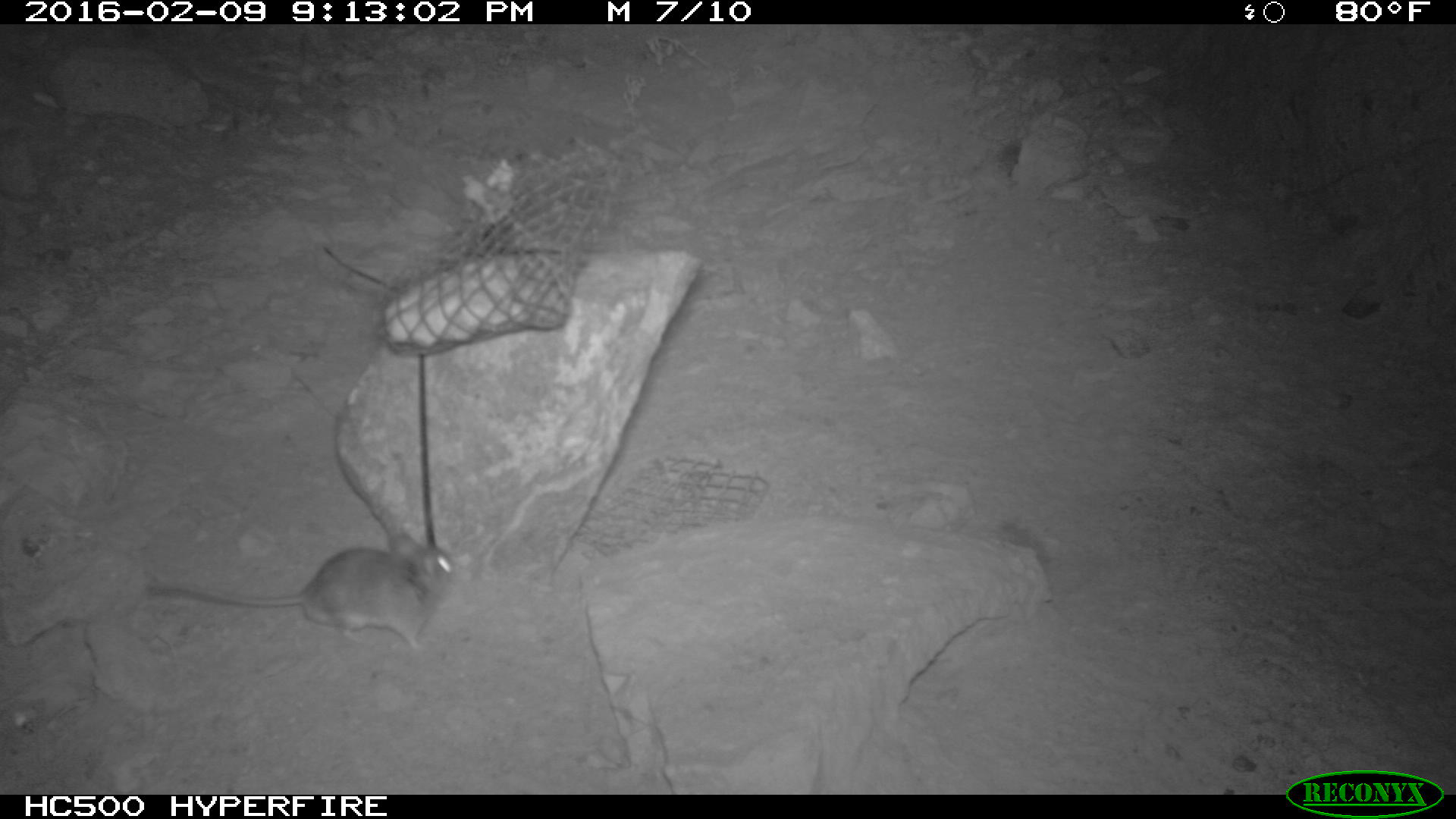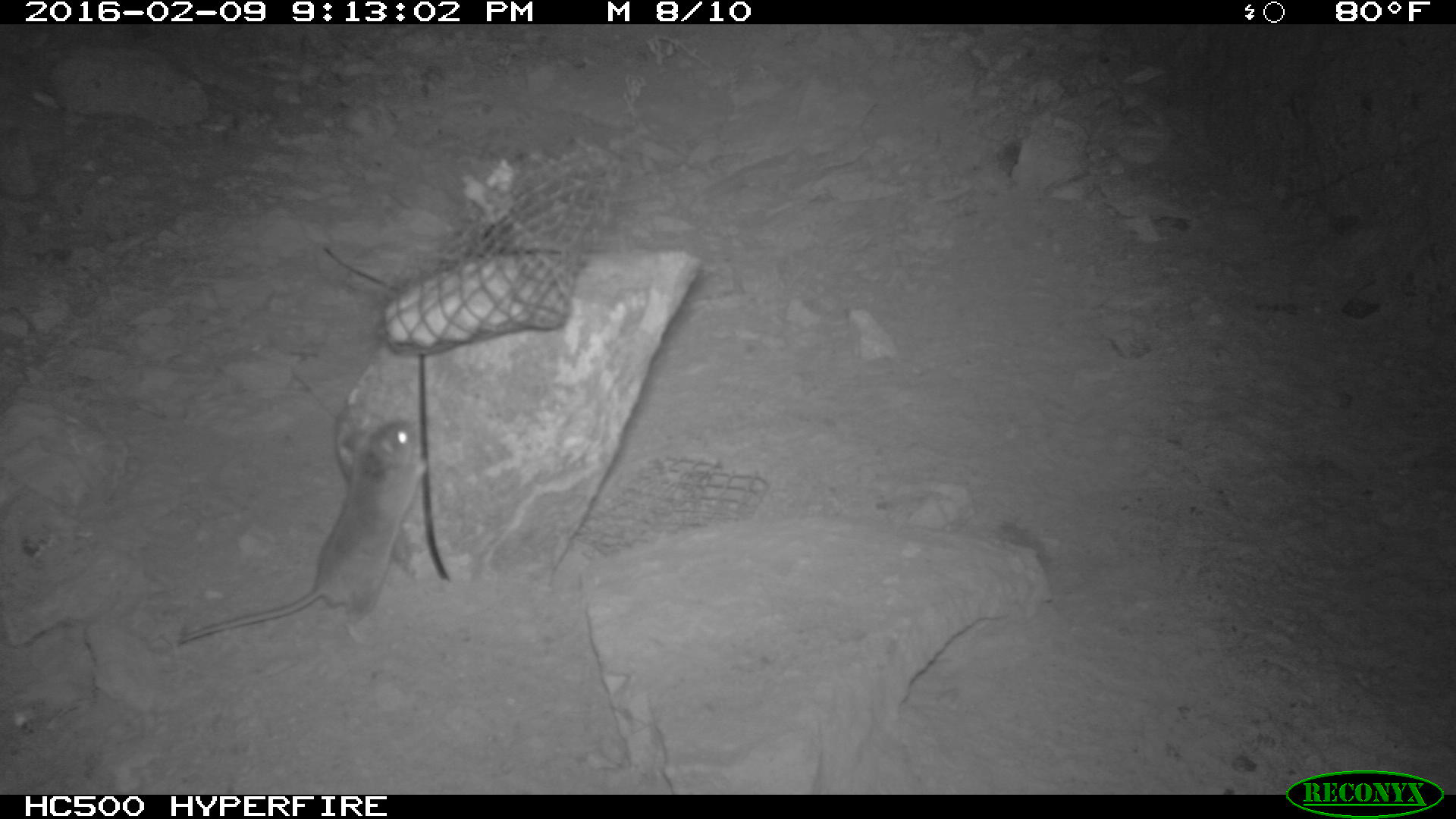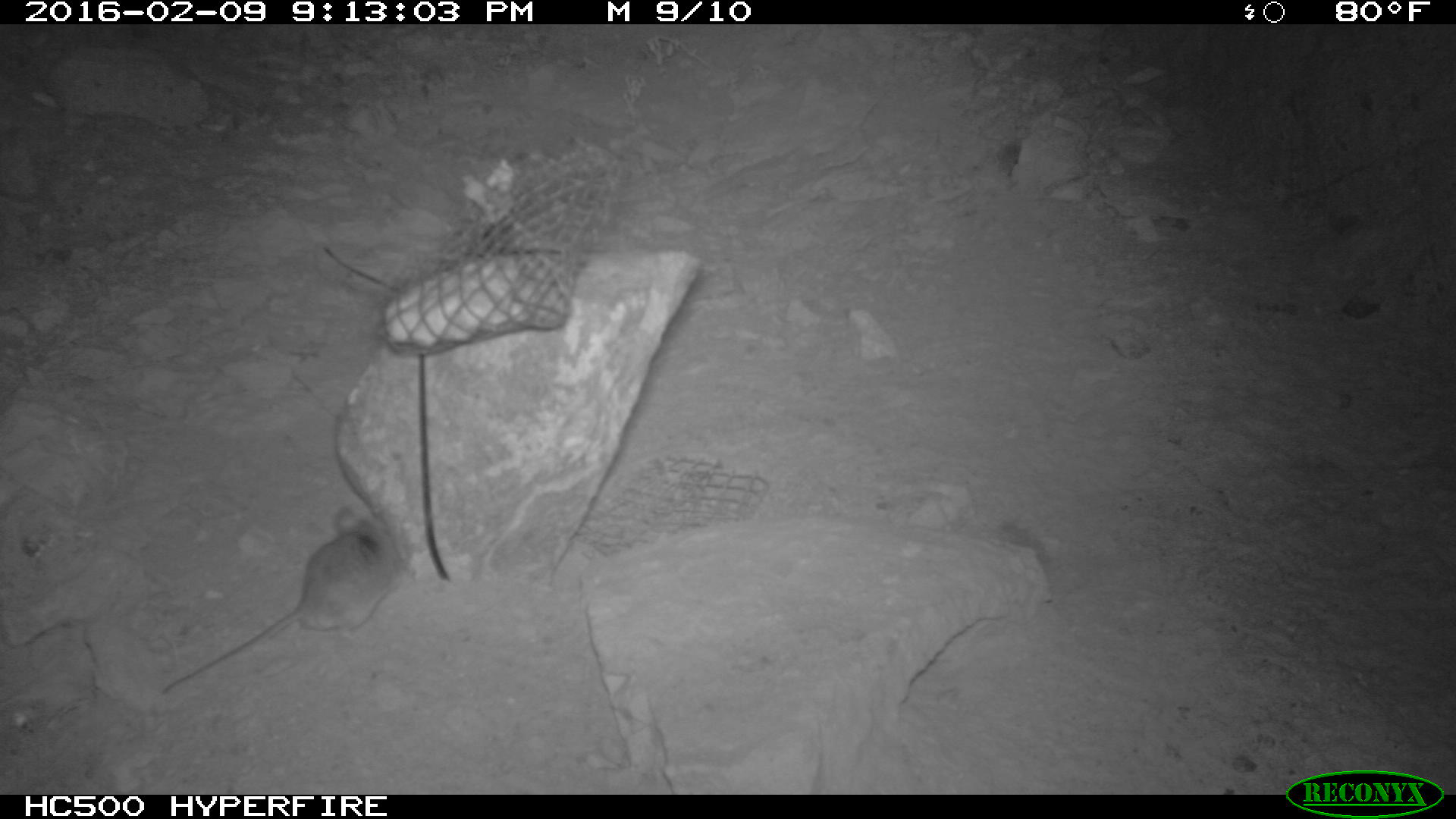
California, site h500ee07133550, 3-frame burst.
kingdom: Animalia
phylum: Chordata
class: Mammalia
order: Rodentia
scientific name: Rodentia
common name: rodent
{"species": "rodent (Rodentia)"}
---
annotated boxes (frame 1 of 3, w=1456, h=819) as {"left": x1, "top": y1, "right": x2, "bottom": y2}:
rodent: {"left": 146, "top": 533, "right": 454, "bottom": 648}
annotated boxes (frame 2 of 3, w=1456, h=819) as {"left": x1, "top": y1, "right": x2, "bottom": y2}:
rodent: {"left": 178, "top": 420, "right": 426, "bottom": 645}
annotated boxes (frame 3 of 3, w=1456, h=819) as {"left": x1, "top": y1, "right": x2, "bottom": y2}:
rodent: {"left": 158, "top": 507, "right": 407, "bottom": 698}